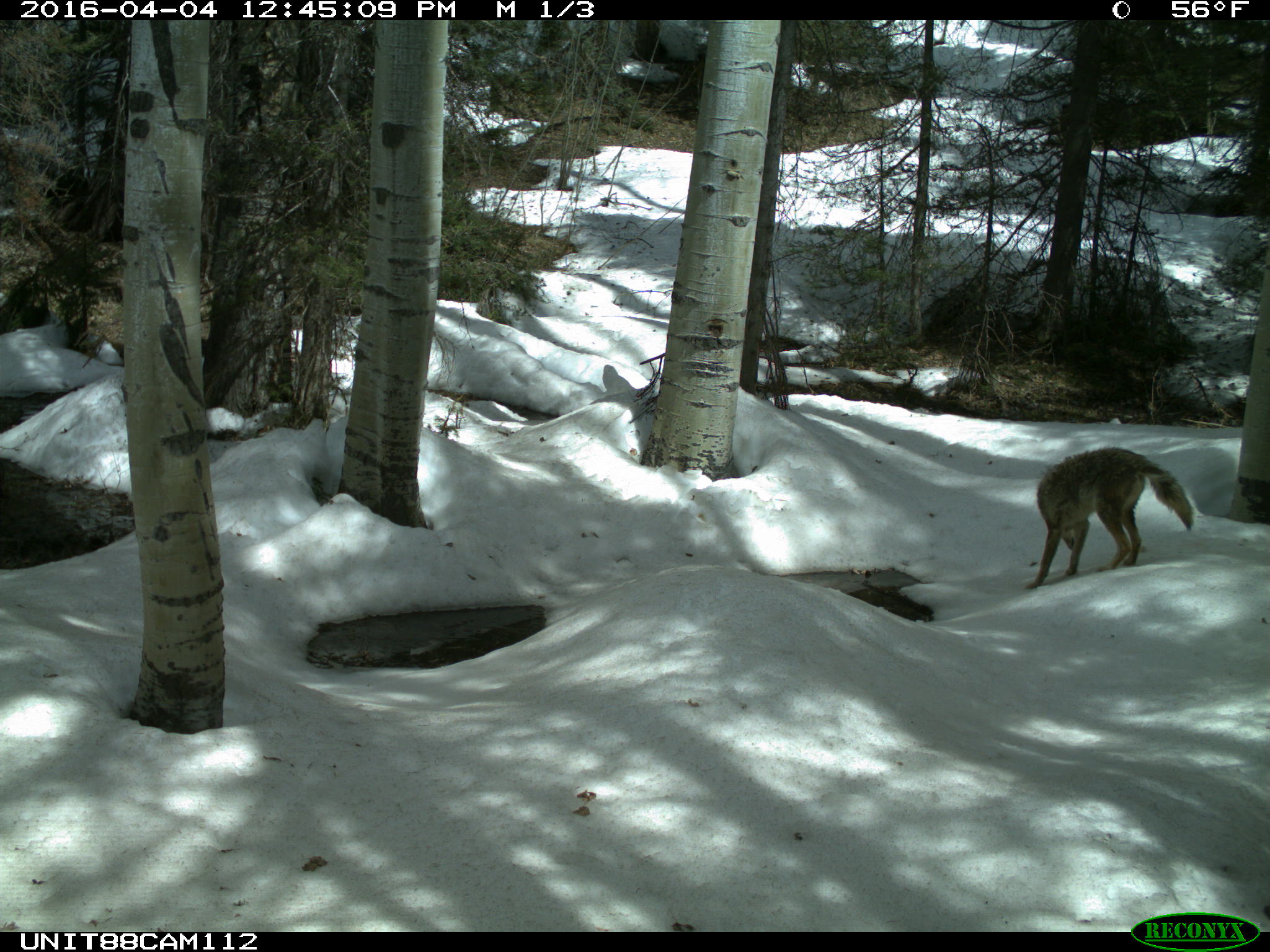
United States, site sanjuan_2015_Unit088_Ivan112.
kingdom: Animalia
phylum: Chordata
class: Mammalia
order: Carnivora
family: Canidae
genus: Canis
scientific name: Canis latrans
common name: coyote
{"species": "Canis latrans (coyote)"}